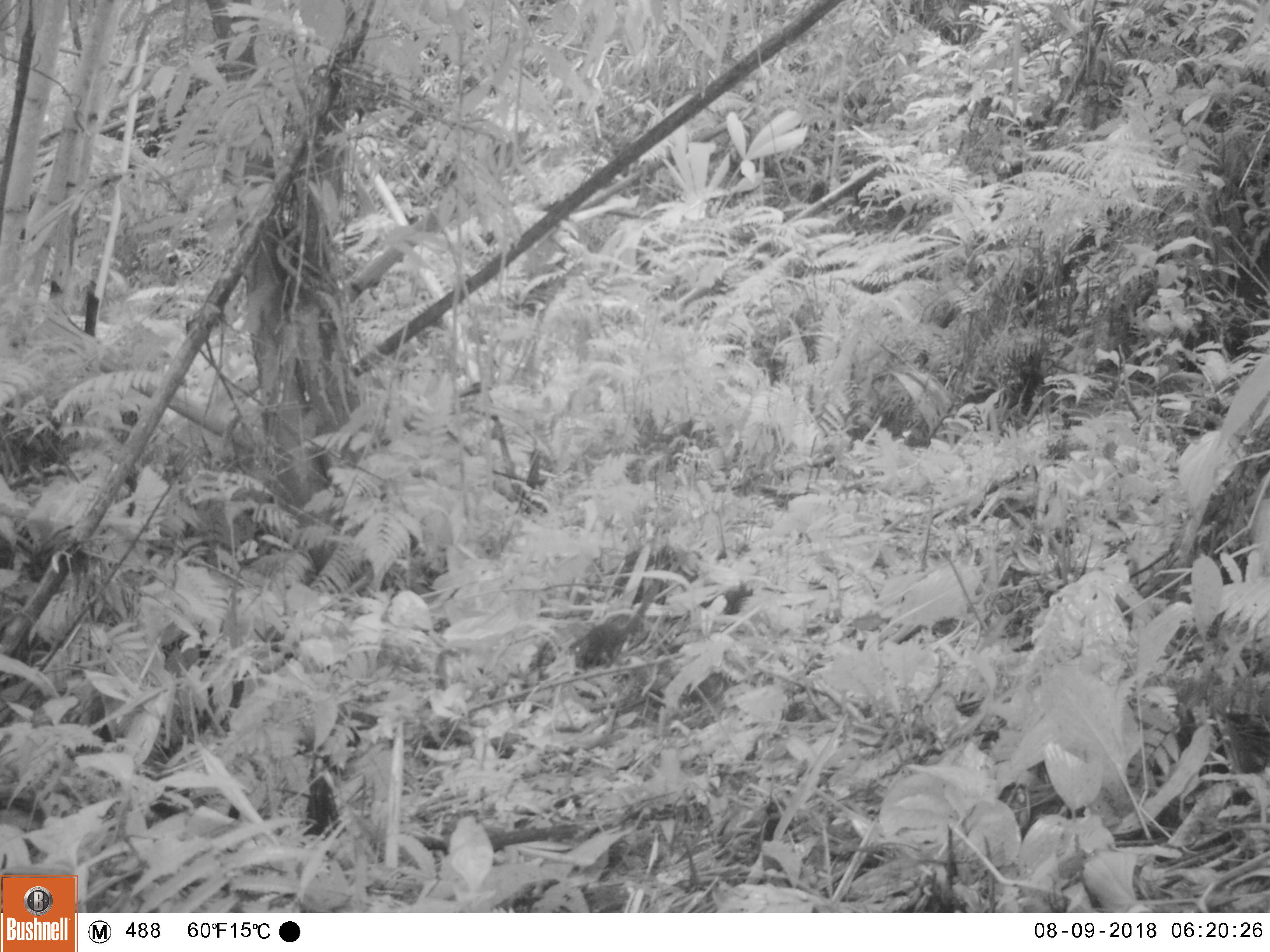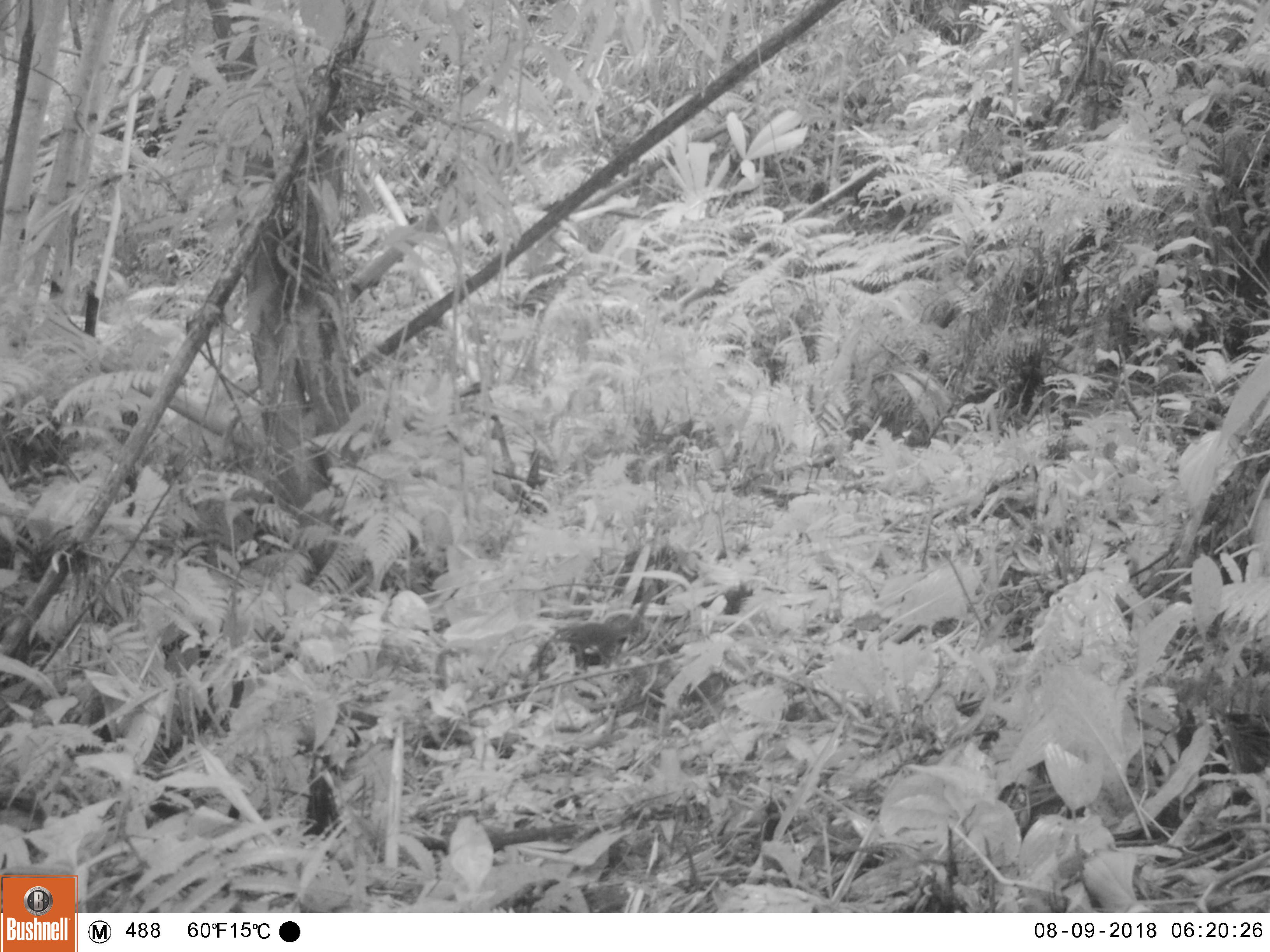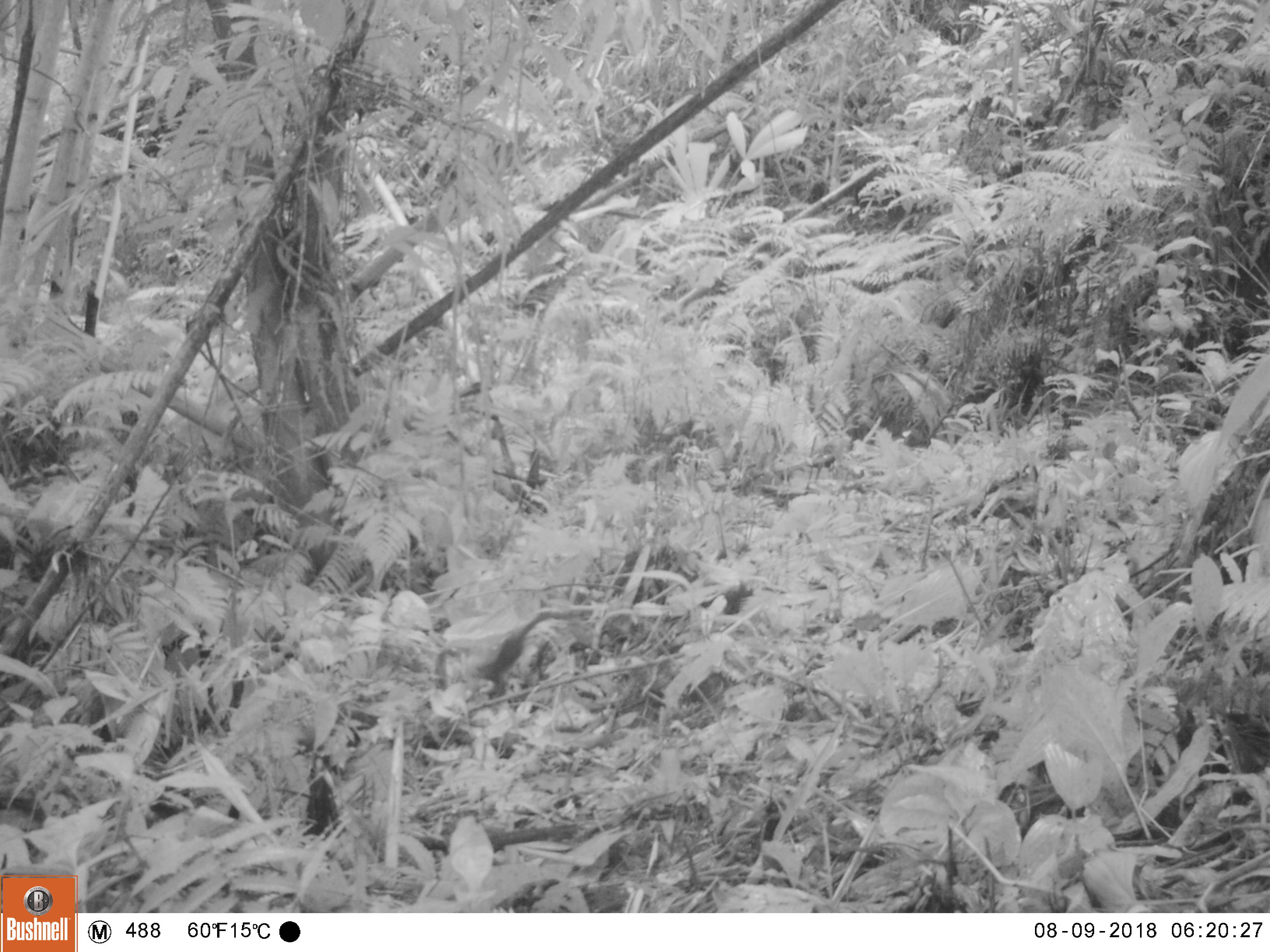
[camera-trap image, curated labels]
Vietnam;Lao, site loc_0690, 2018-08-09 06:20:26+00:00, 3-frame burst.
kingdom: Animalia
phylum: Chordata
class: Mammalia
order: Scandentia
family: Tupaiidae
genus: Tupaia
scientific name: Tupaia belangeri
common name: northern treeshrew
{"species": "northern treeshrew (Tupaia belangeri)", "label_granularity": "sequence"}